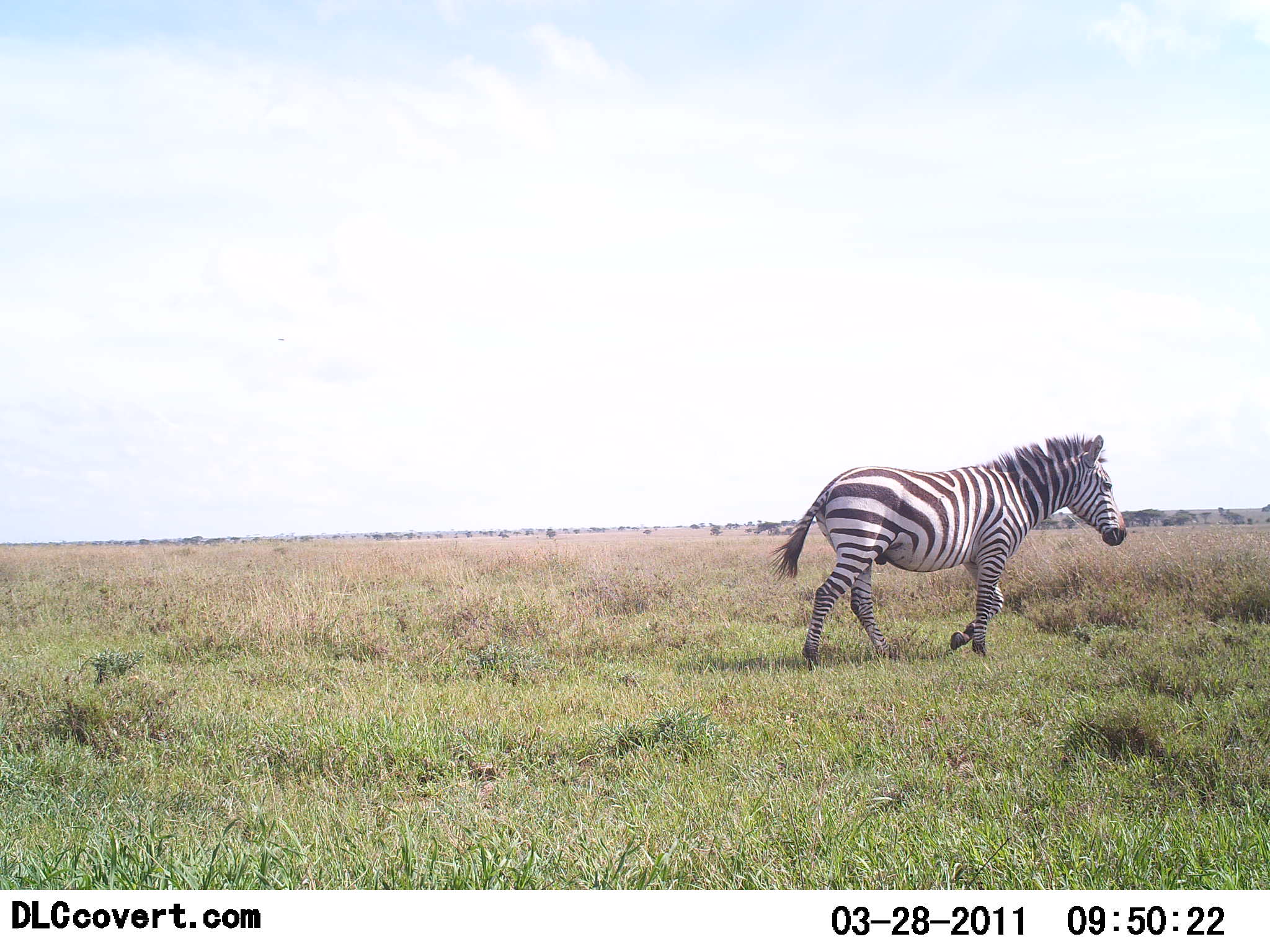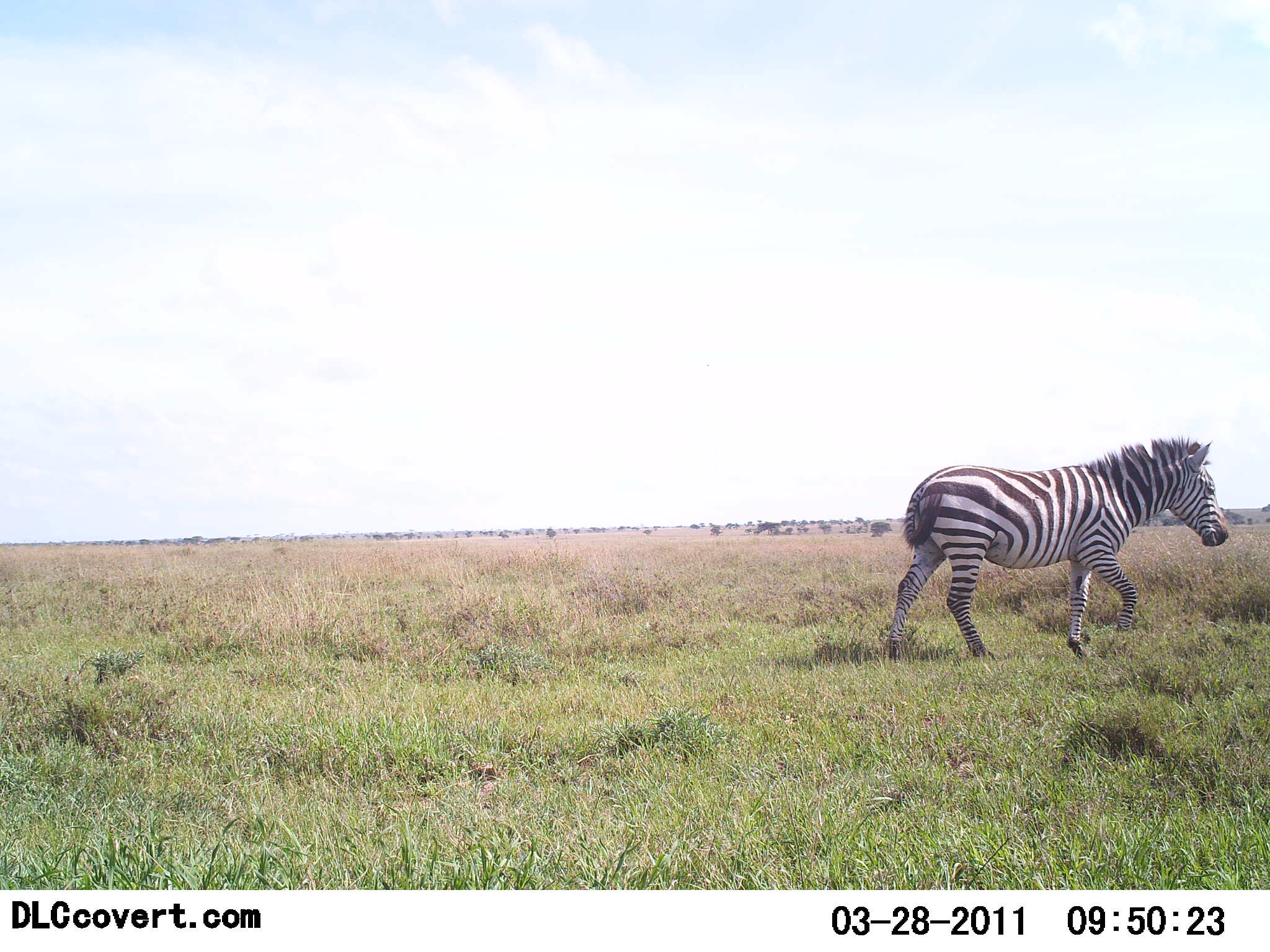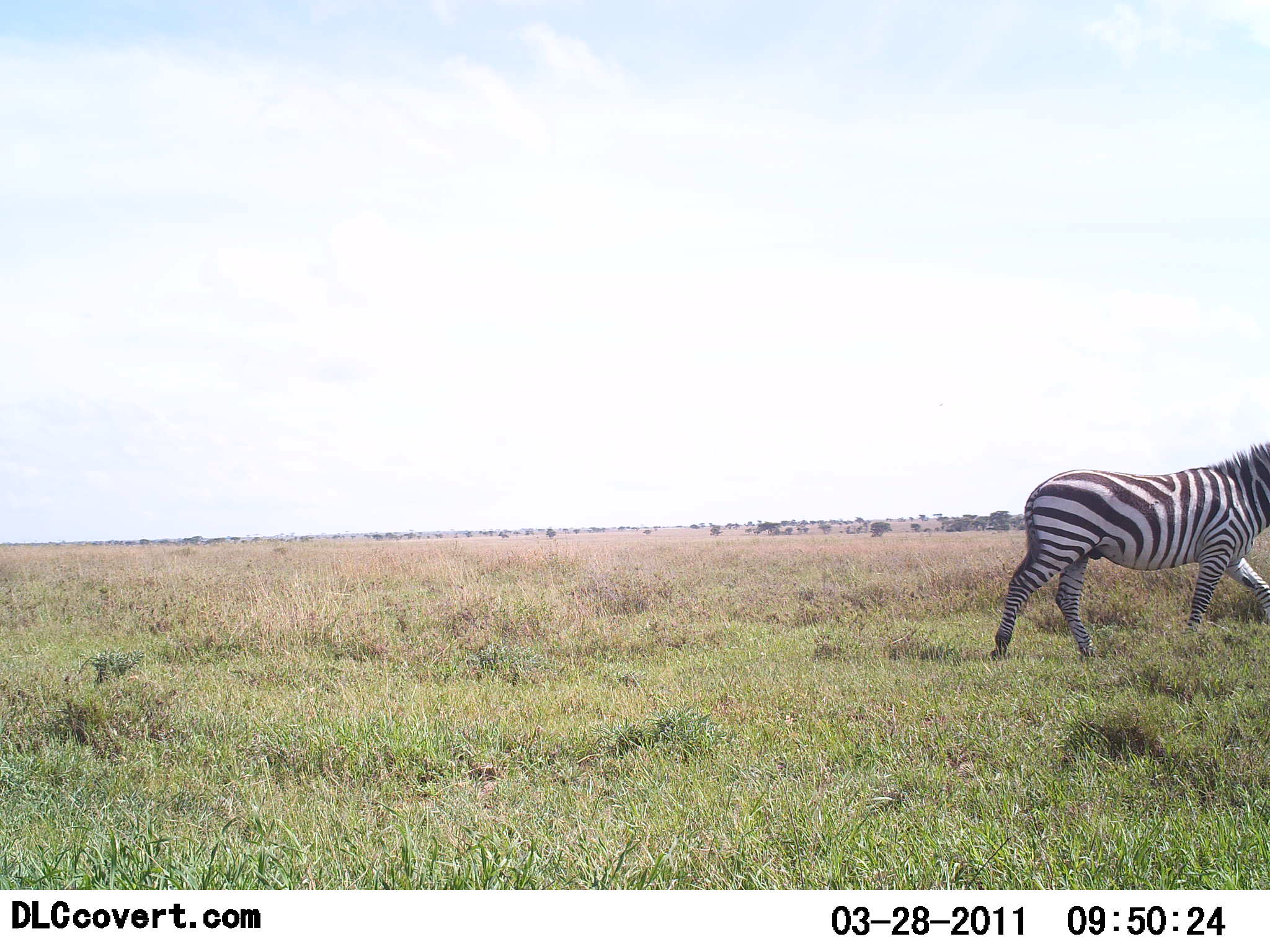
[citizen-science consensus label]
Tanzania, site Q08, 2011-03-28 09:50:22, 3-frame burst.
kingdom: Animalia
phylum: Chordata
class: Mammalia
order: Perissodactyla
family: Equidae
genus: Equus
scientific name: Equus quagga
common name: plains zebra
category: zebra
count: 1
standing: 8%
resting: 0%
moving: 100%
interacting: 0%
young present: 0%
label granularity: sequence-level